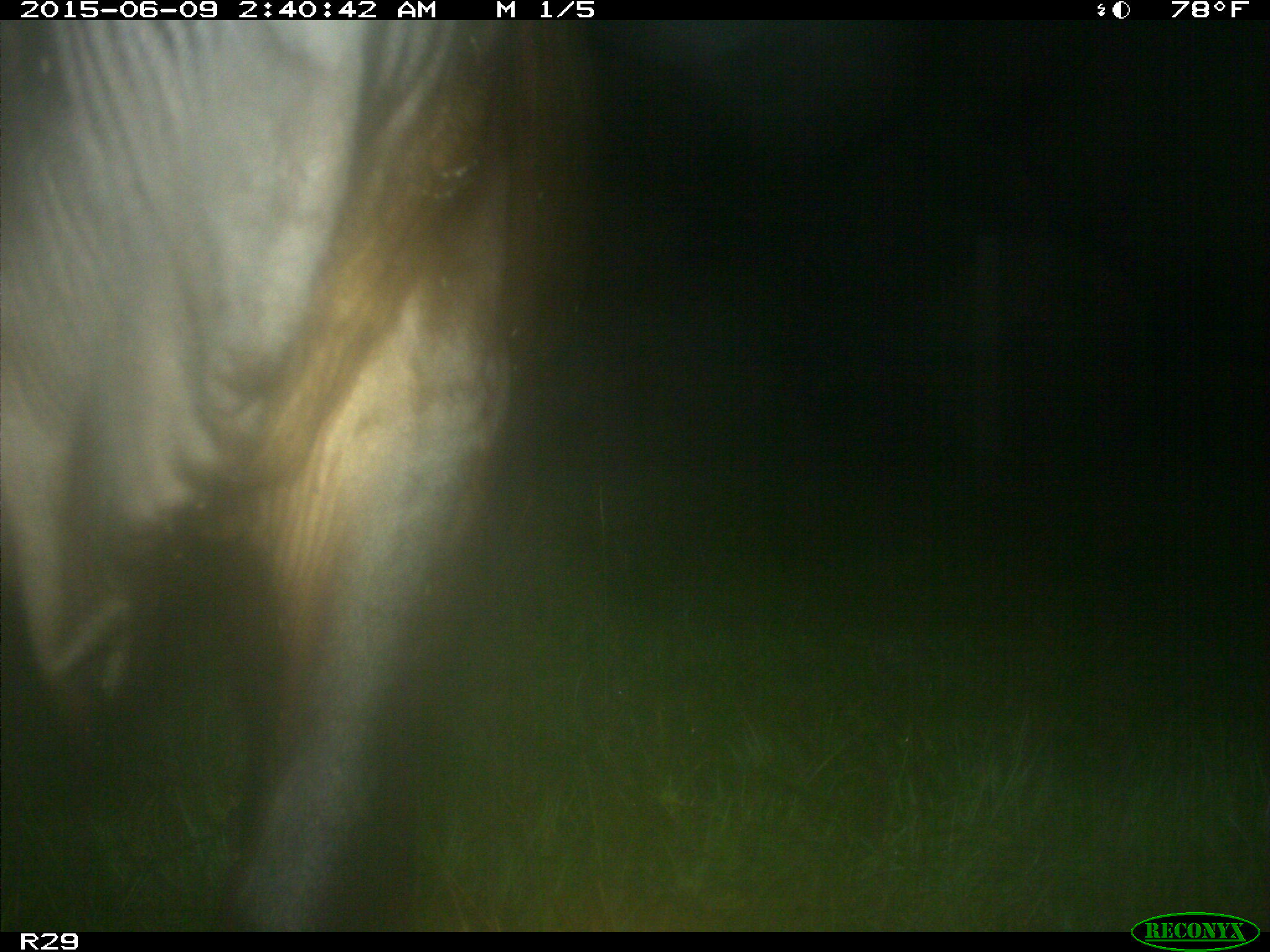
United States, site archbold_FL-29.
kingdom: Animalia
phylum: Chordata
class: Mammalia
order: Artiodactyla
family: Bovidae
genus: Bos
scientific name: Bos taurus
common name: domestic cow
Bos taurus (domestic cow).